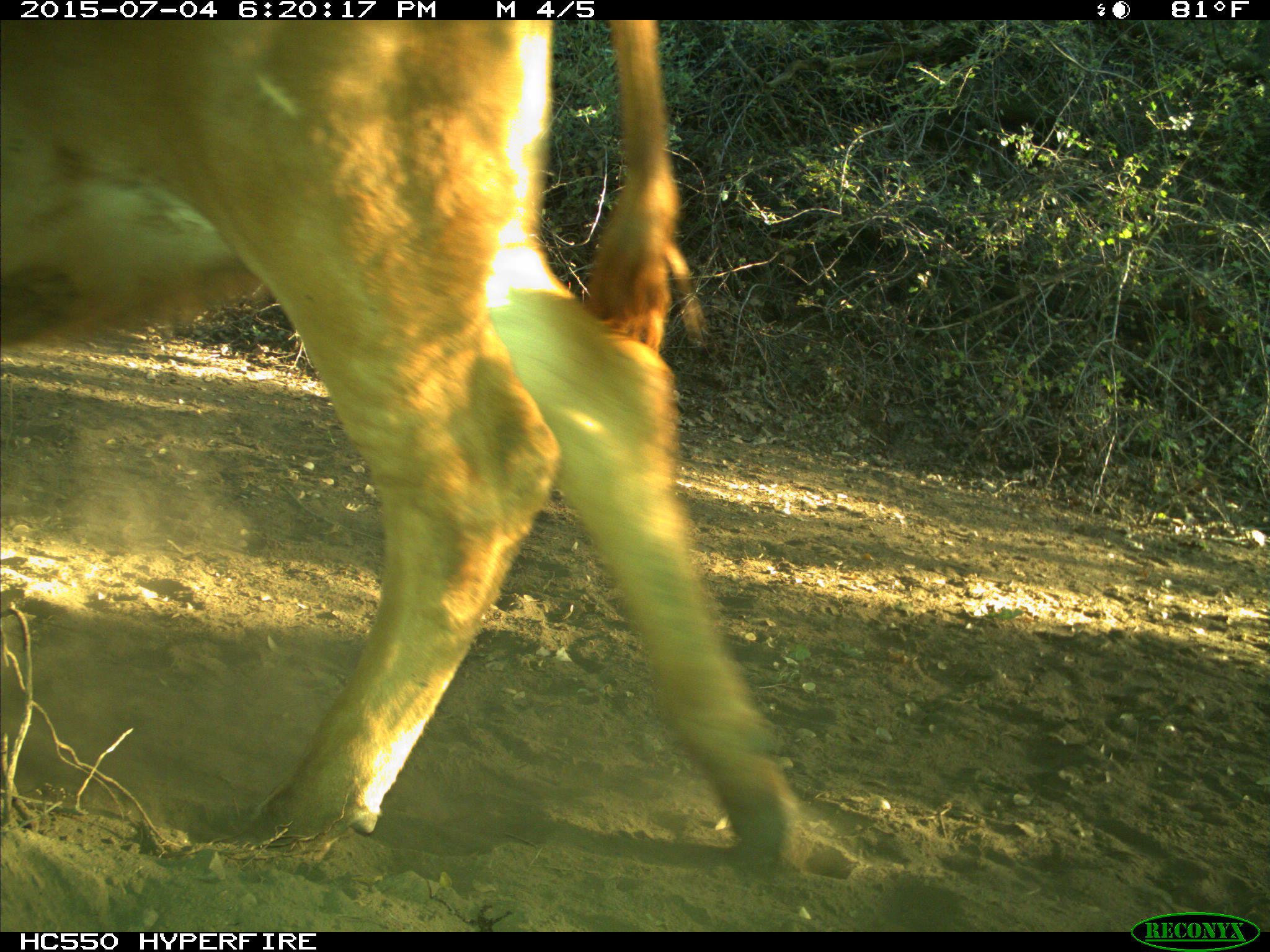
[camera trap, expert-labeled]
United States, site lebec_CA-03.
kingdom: Animalia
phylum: Chordata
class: Mammalia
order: Artiodactyla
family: Bovidae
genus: Bos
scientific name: Bos taurus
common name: domestic cow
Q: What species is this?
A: Bos taurus (domestic cow).